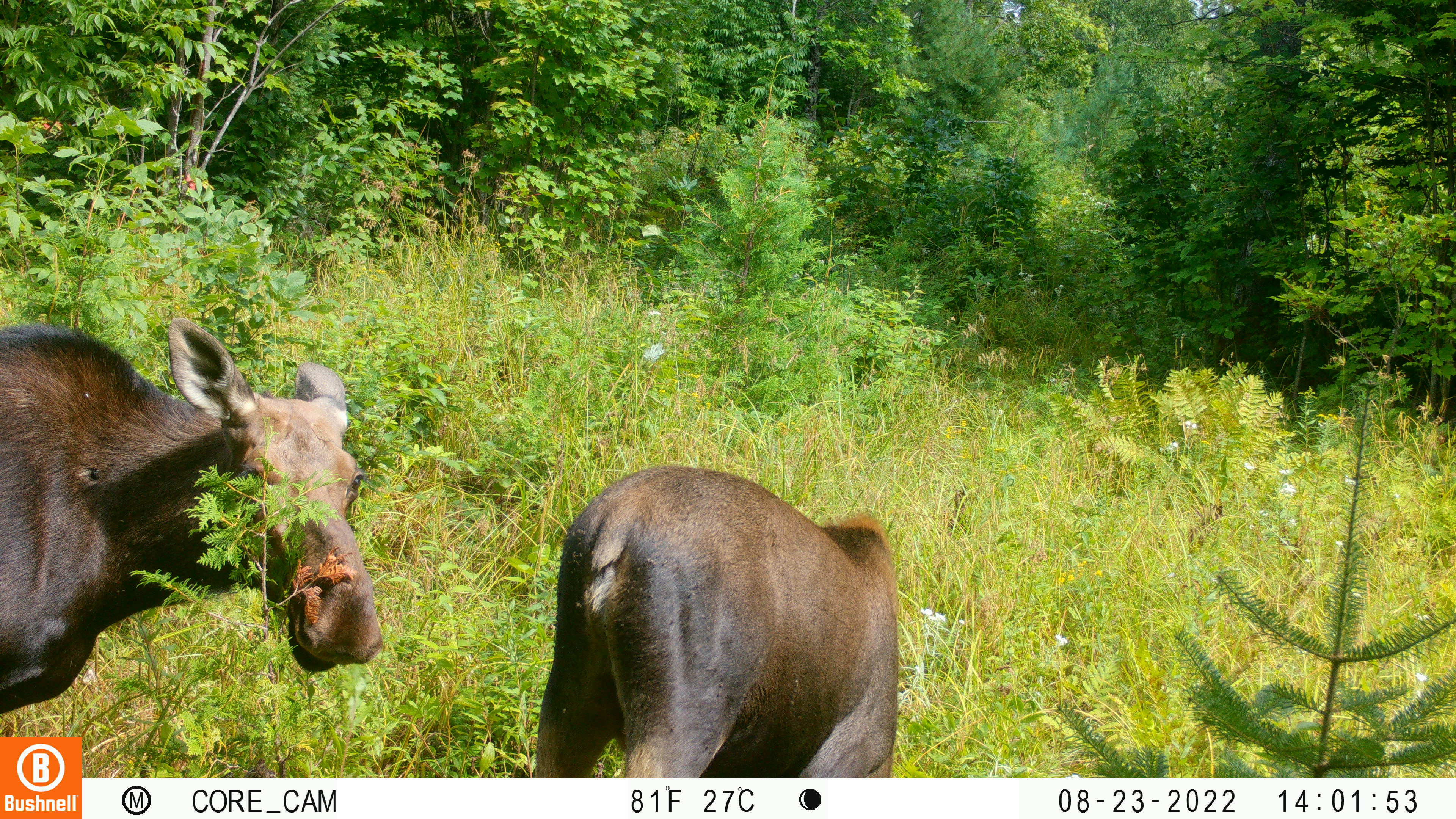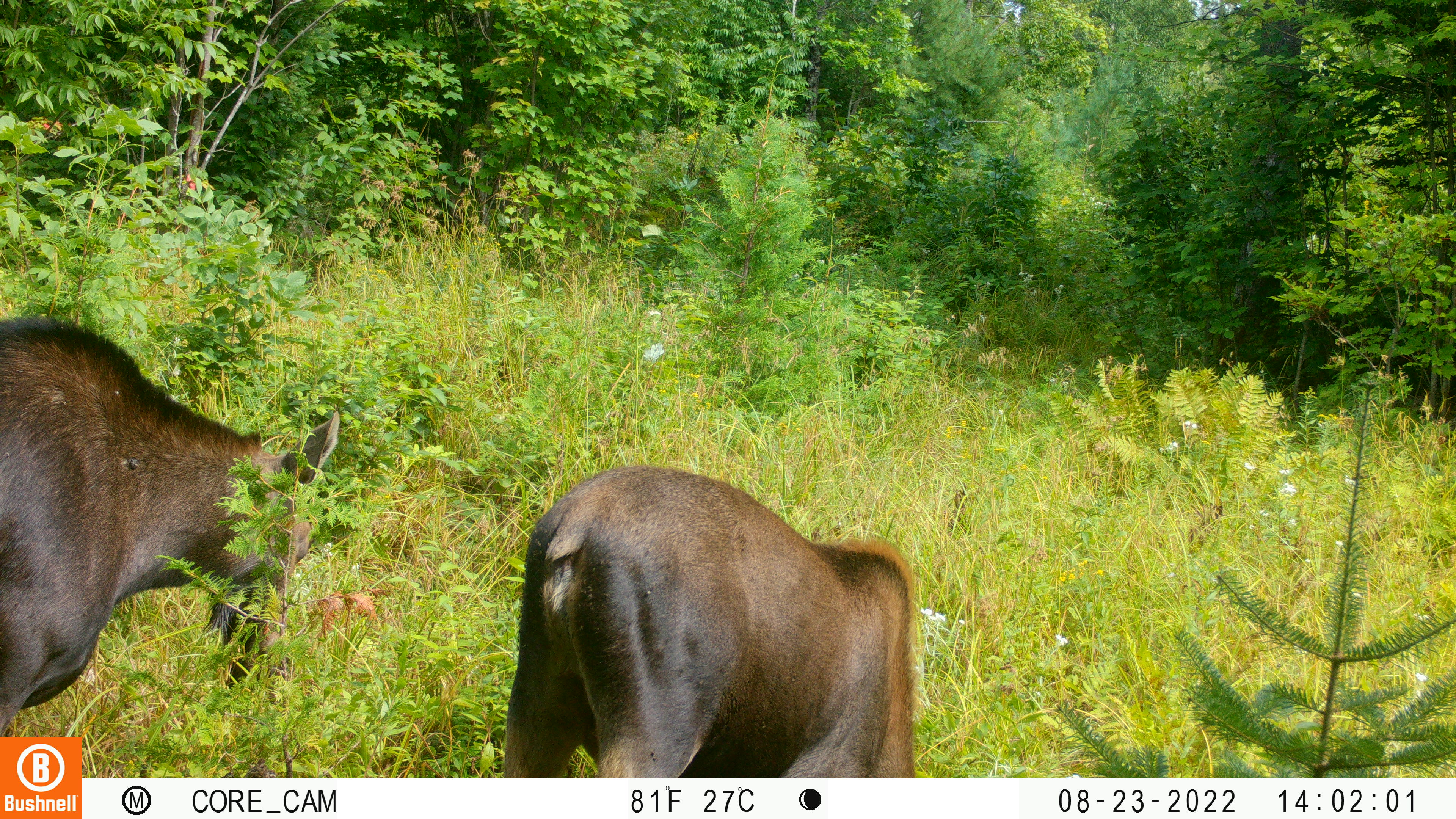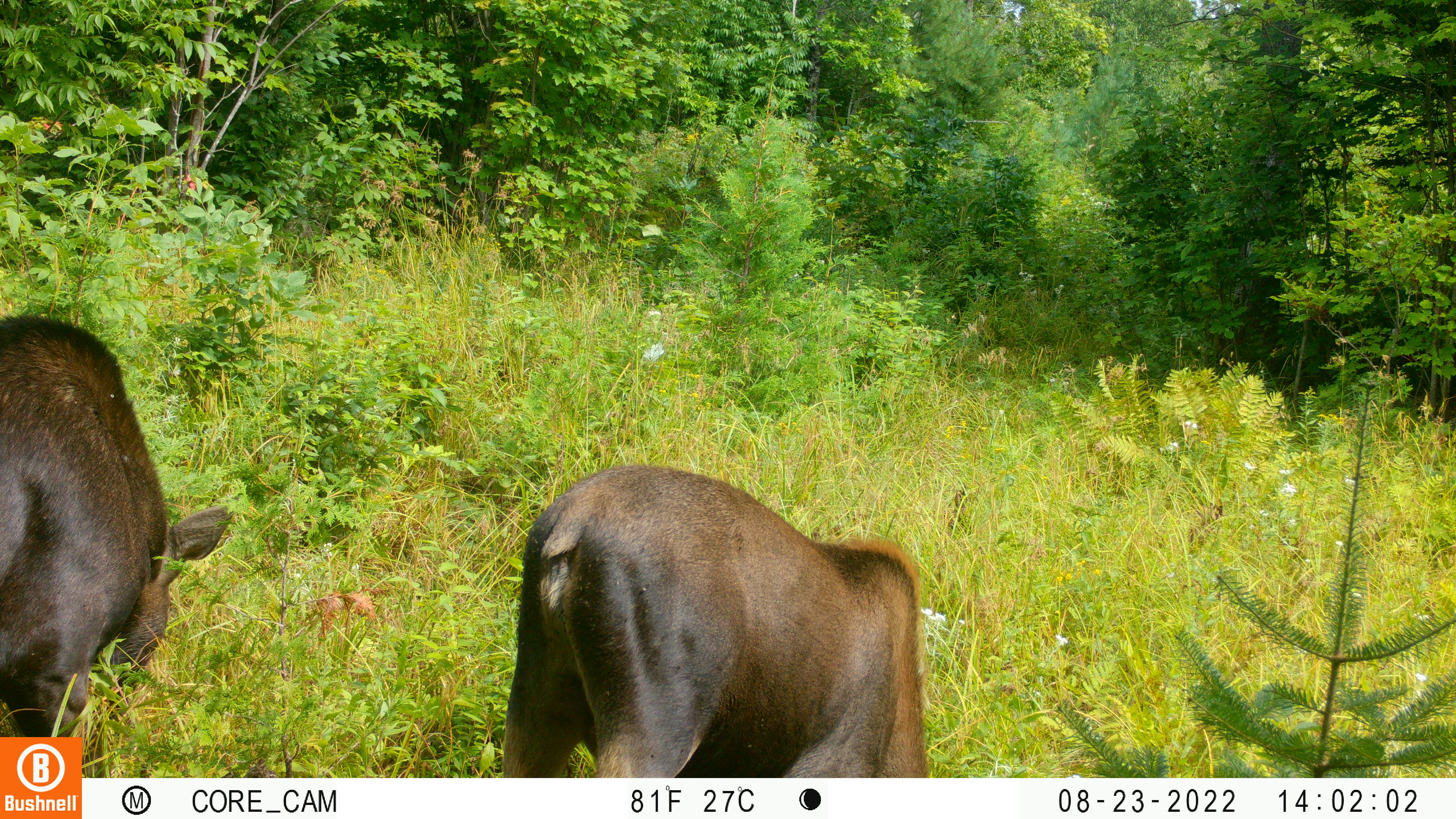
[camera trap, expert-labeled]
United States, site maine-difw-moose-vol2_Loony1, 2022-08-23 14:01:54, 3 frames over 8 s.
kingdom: Animalia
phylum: Chordata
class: Mammalia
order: Artiodactyla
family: Cervidae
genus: Alces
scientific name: Alces alces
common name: moose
Moose (Alces alces).